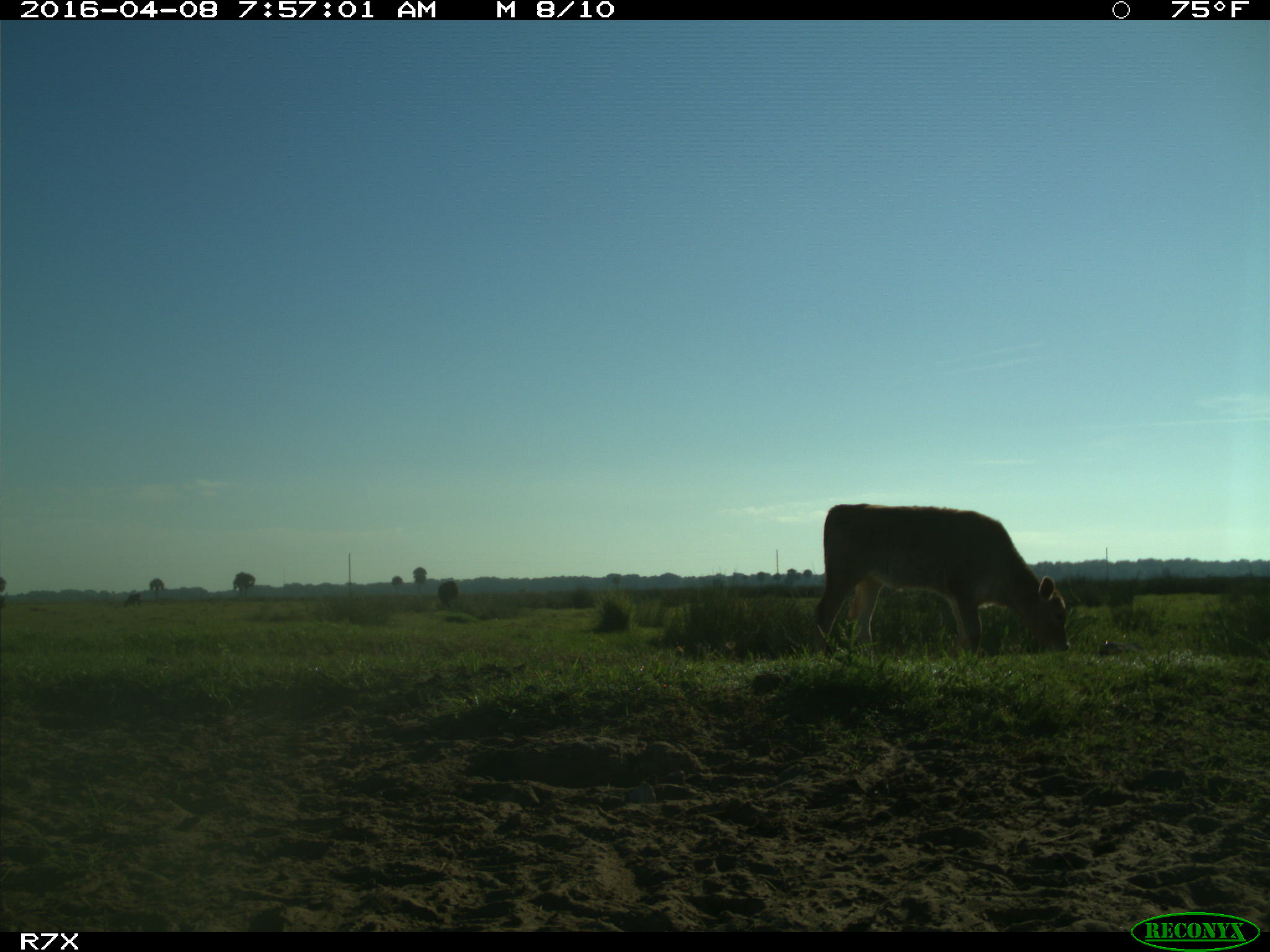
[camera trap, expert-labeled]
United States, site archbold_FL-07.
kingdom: Animalia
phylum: Chordata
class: Mammalia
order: Artiodactyla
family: Bovidae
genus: Bos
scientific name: Bos taurus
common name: domestic cow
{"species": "Bos taurus (domestic cow)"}